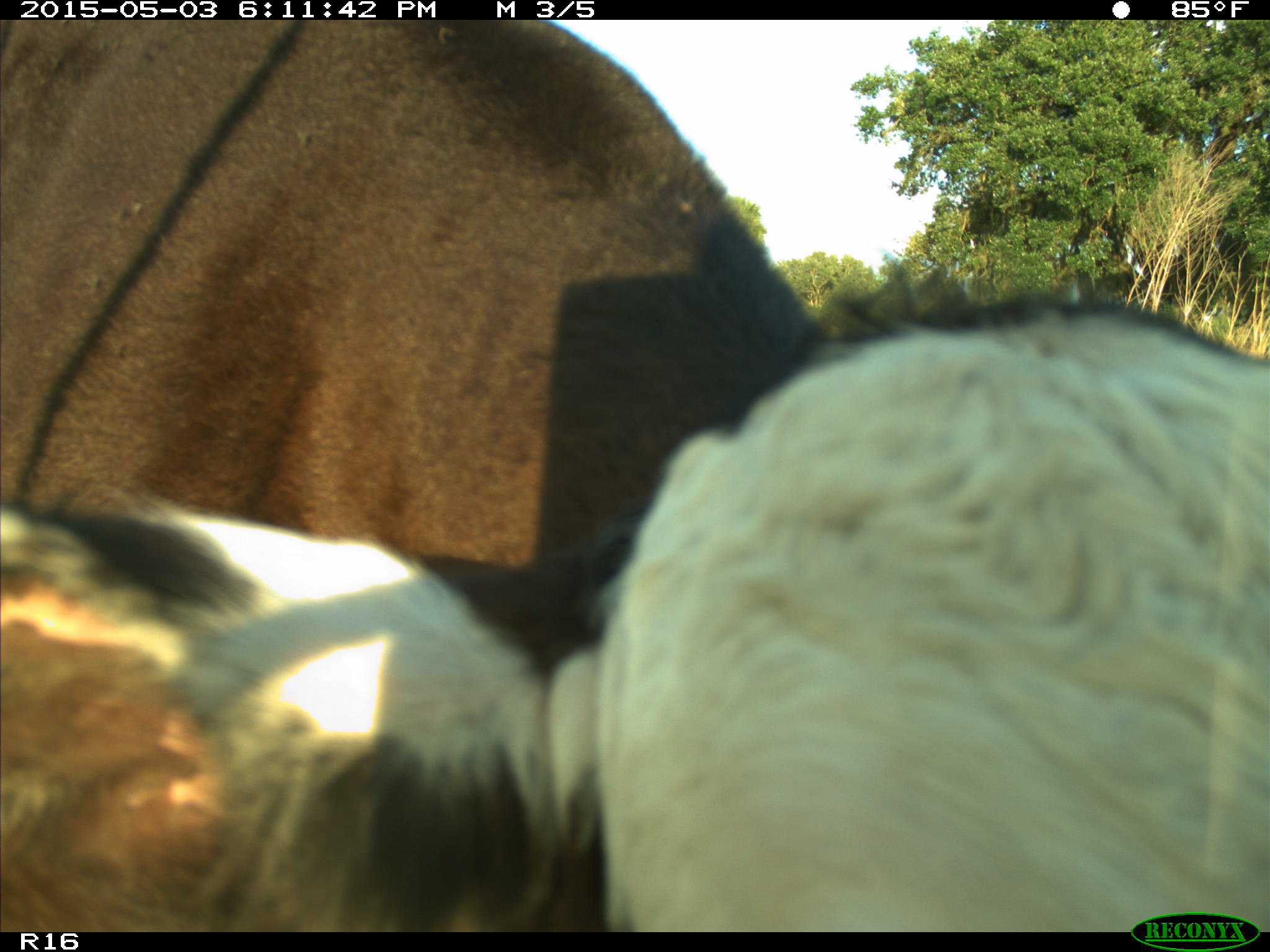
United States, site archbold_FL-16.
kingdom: Animalia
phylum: Chordata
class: Mammalia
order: Artiodactyla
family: Bovidae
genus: Bos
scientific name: Bos taurus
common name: domestic cow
Bos taurus (domestic cow).